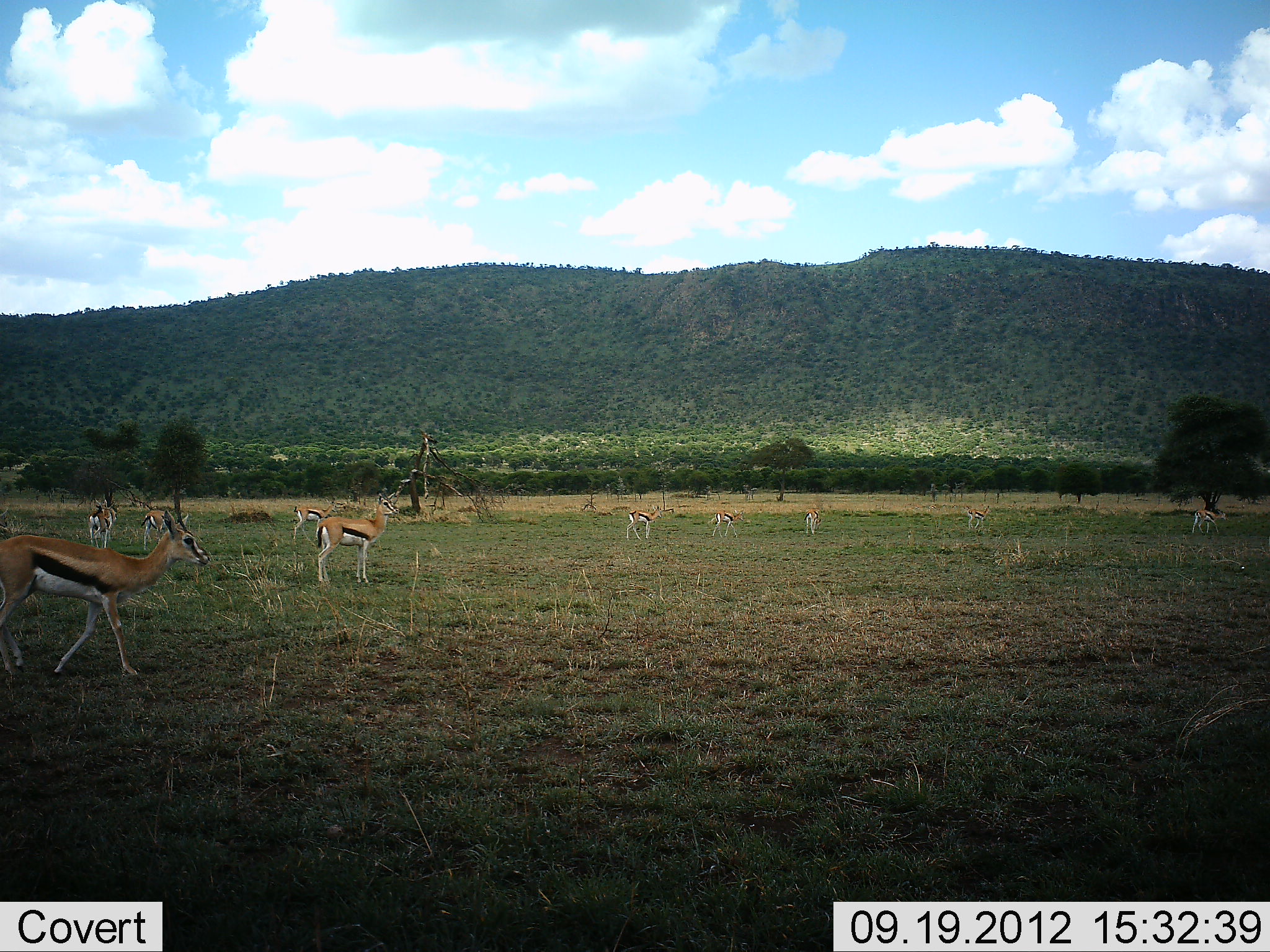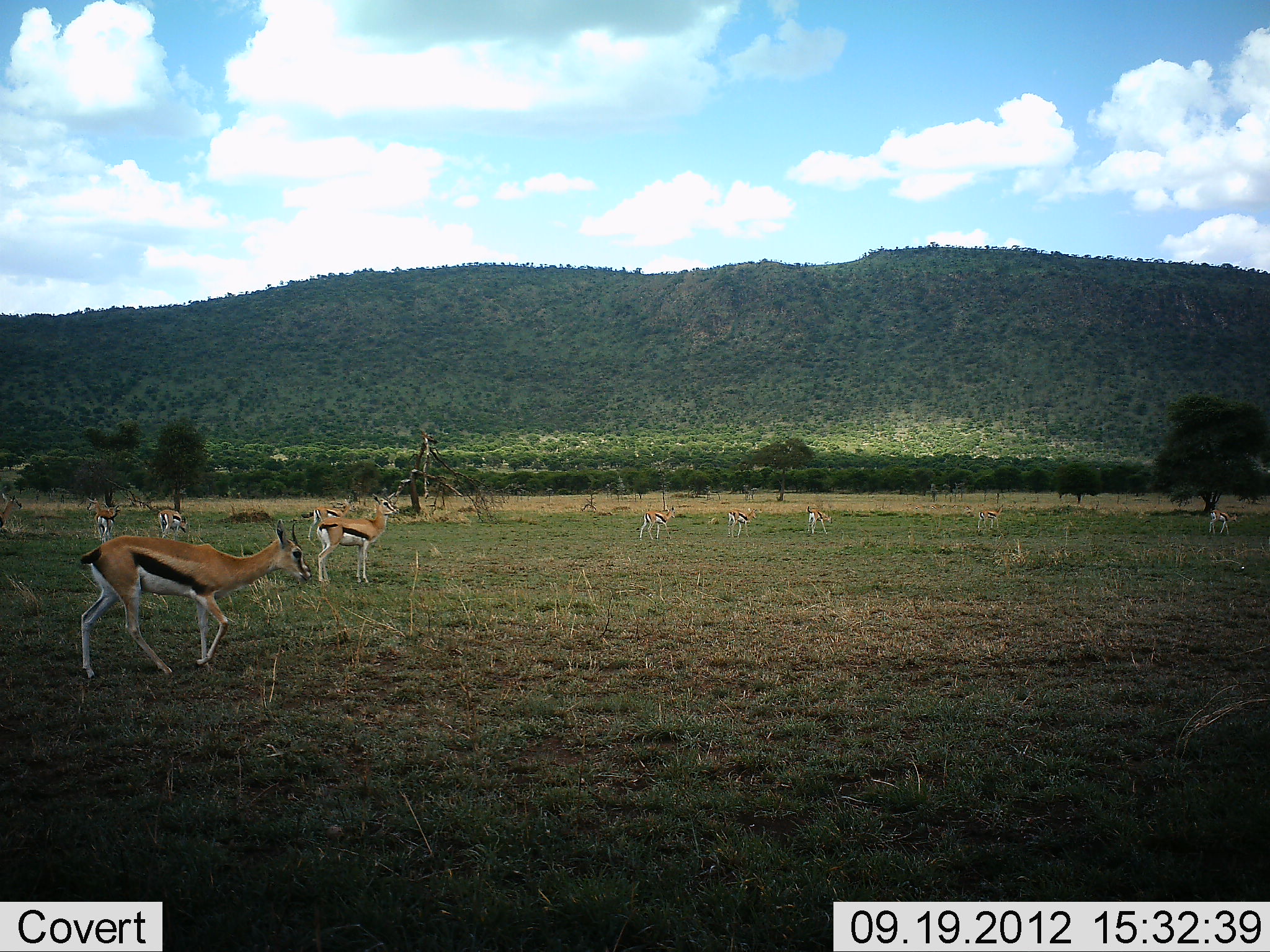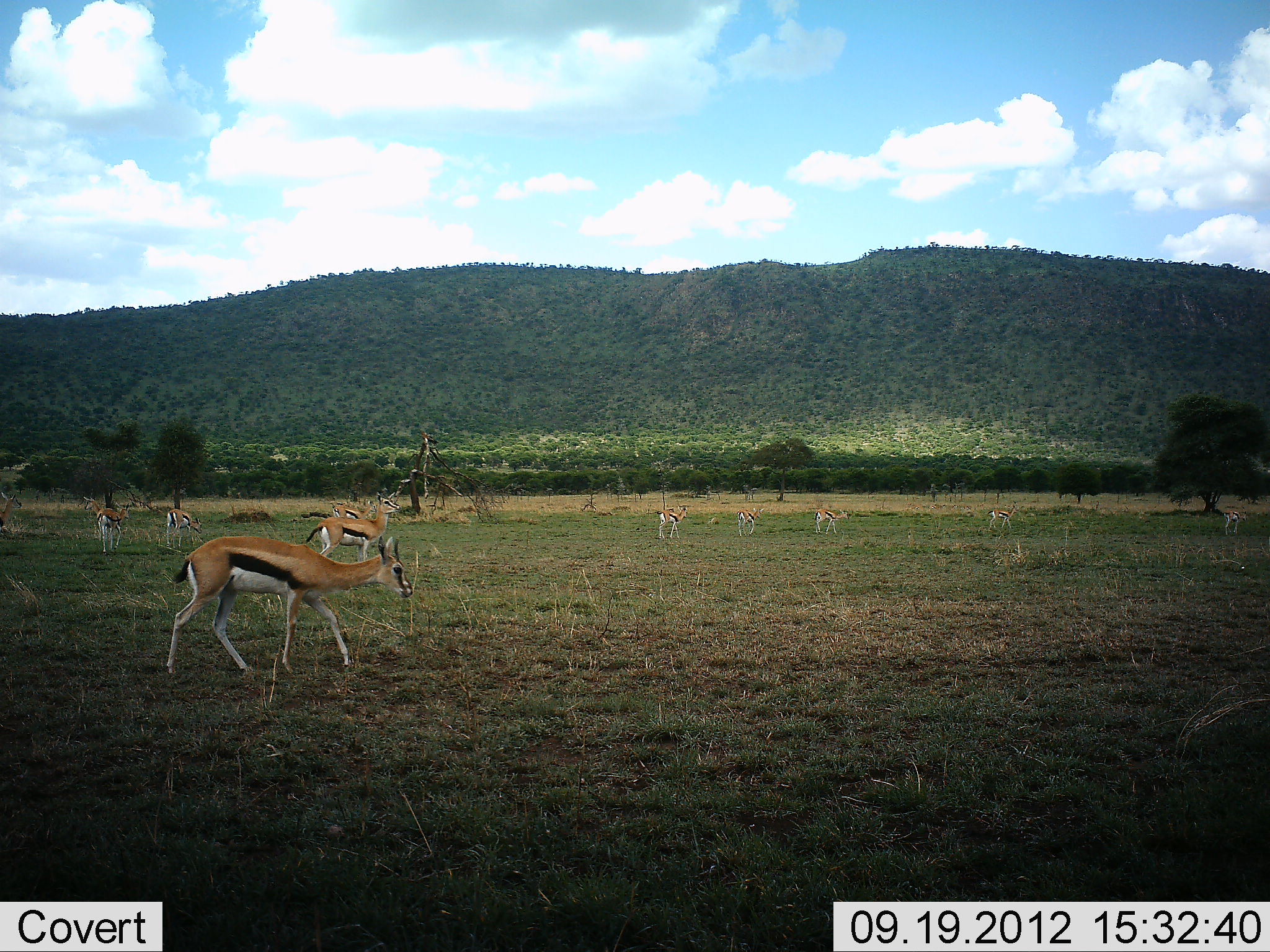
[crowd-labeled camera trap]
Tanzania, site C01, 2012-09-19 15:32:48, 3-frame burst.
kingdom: Animalia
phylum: Chordata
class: Mammalia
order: Artiodactyla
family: Bovidae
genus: Eudorcas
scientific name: Eudorcas thomsonii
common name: thomson's gazelle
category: gazellethomsons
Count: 10.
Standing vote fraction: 82%.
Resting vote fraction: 0%.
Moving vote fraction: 73%.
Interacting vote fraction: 0%.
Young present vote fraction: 0%.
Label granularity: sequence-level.